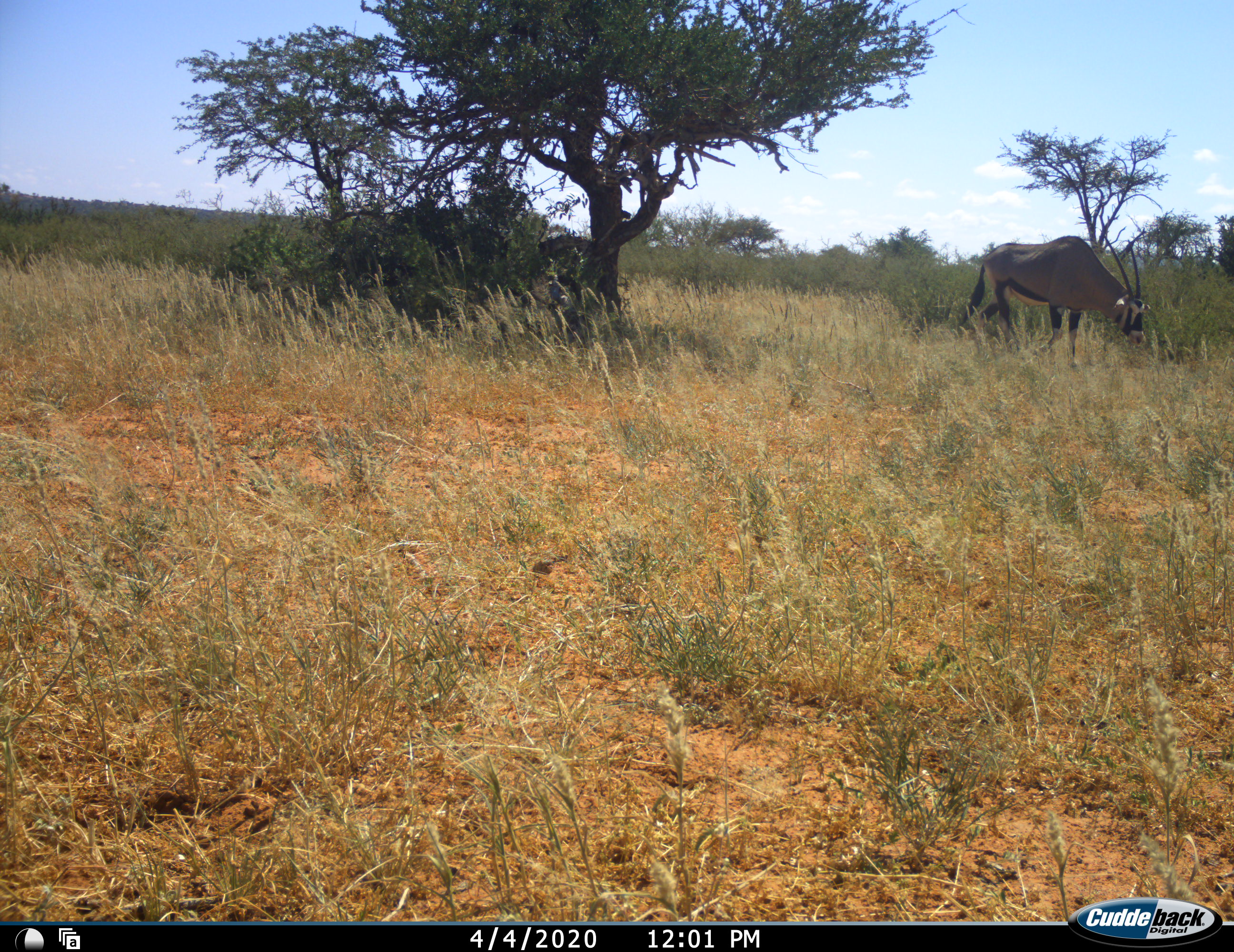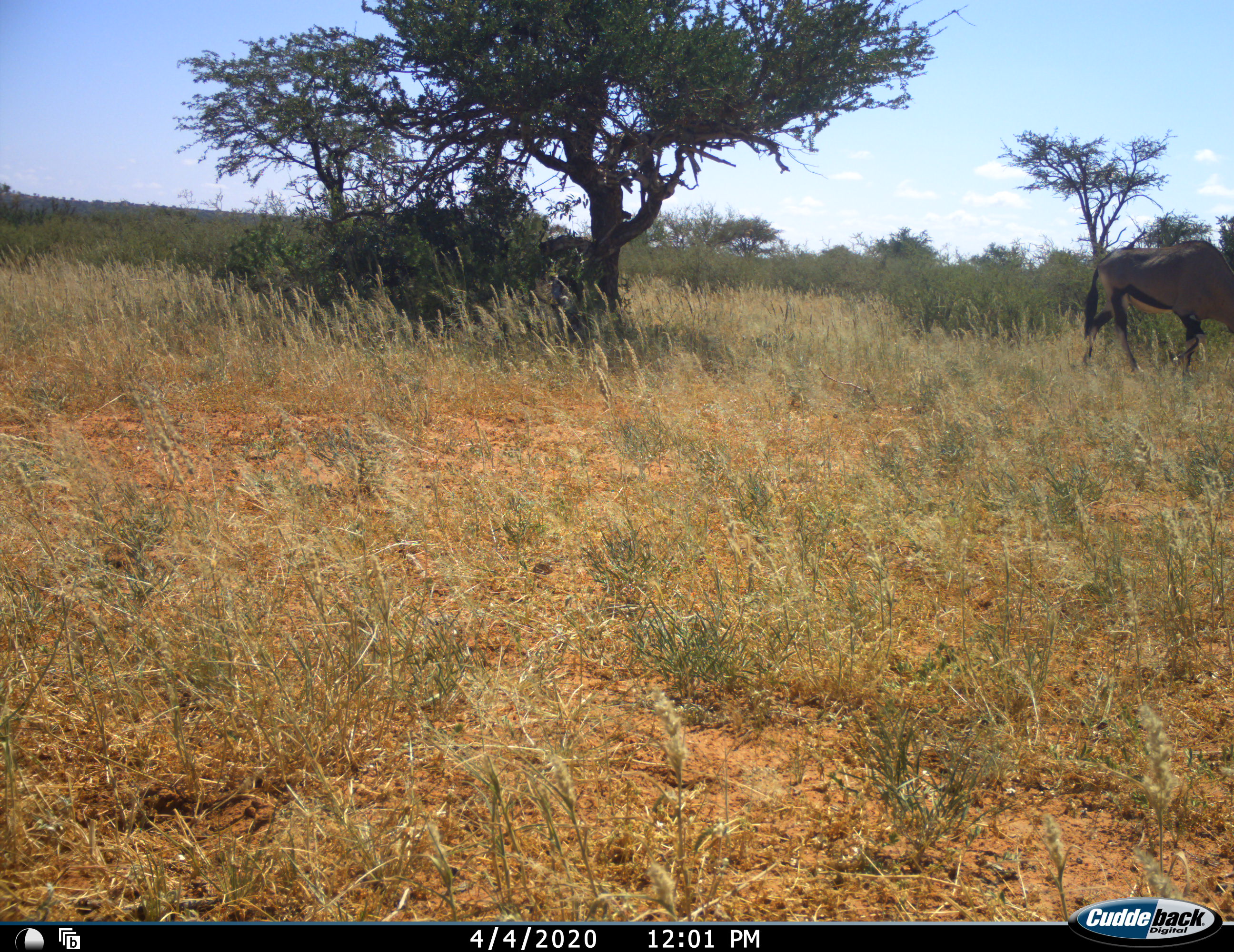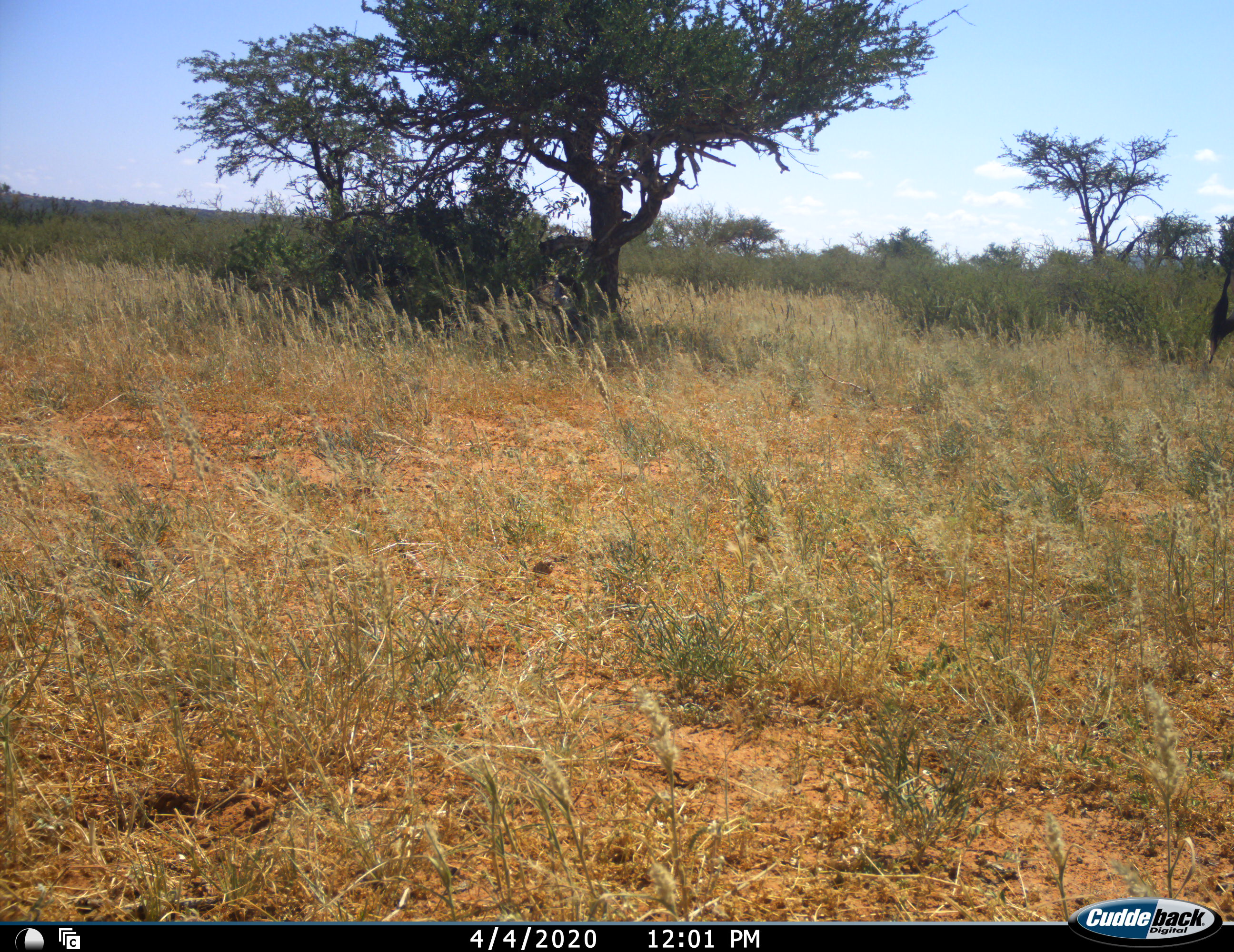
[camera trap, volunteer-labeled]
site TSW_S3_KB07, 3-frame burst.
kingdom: Animalia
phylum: Chordata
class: Mammalia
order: Artiodactyla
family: Bovidae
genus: Oryx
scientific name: Oryx gazella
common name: gemsbok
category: oryx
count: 1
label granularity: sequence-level